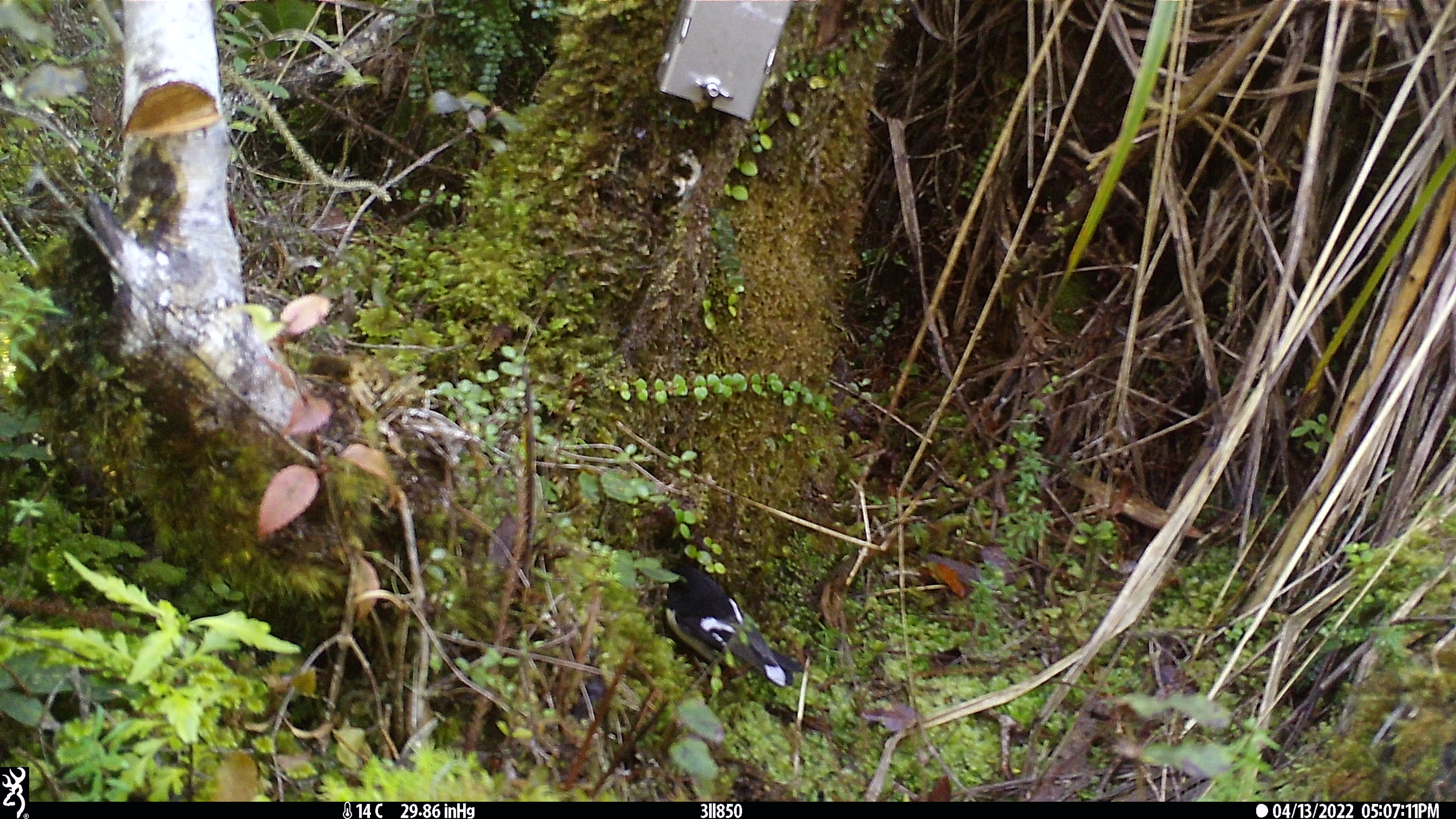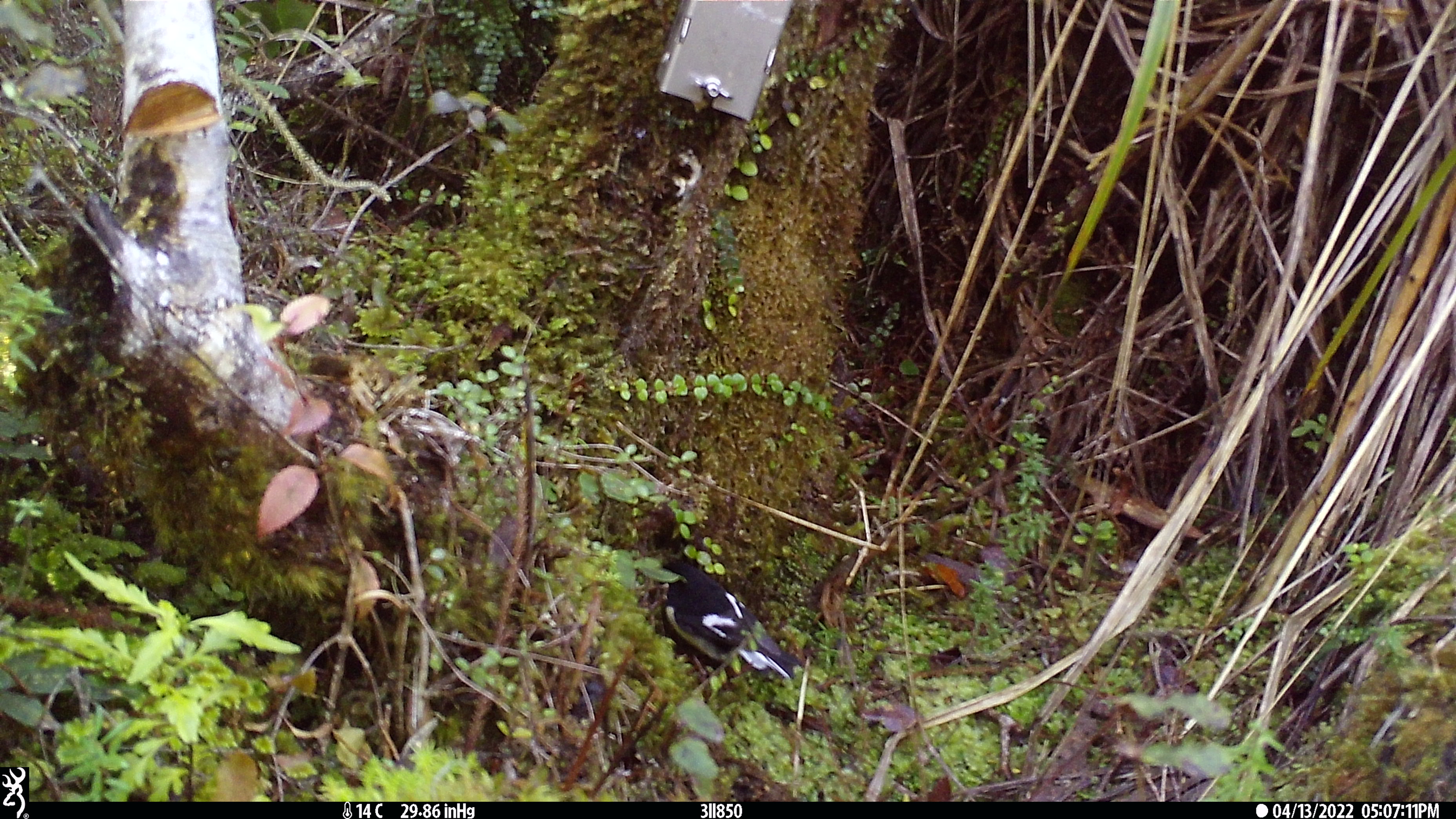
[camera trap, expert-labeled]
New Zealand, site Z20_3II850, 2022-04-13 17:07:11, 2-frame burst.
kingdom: Animalia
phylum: Chordata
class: Aves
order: Passeriformes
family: Petroicidae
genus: Petroica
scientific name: Petroica macrocephala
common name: tomtit